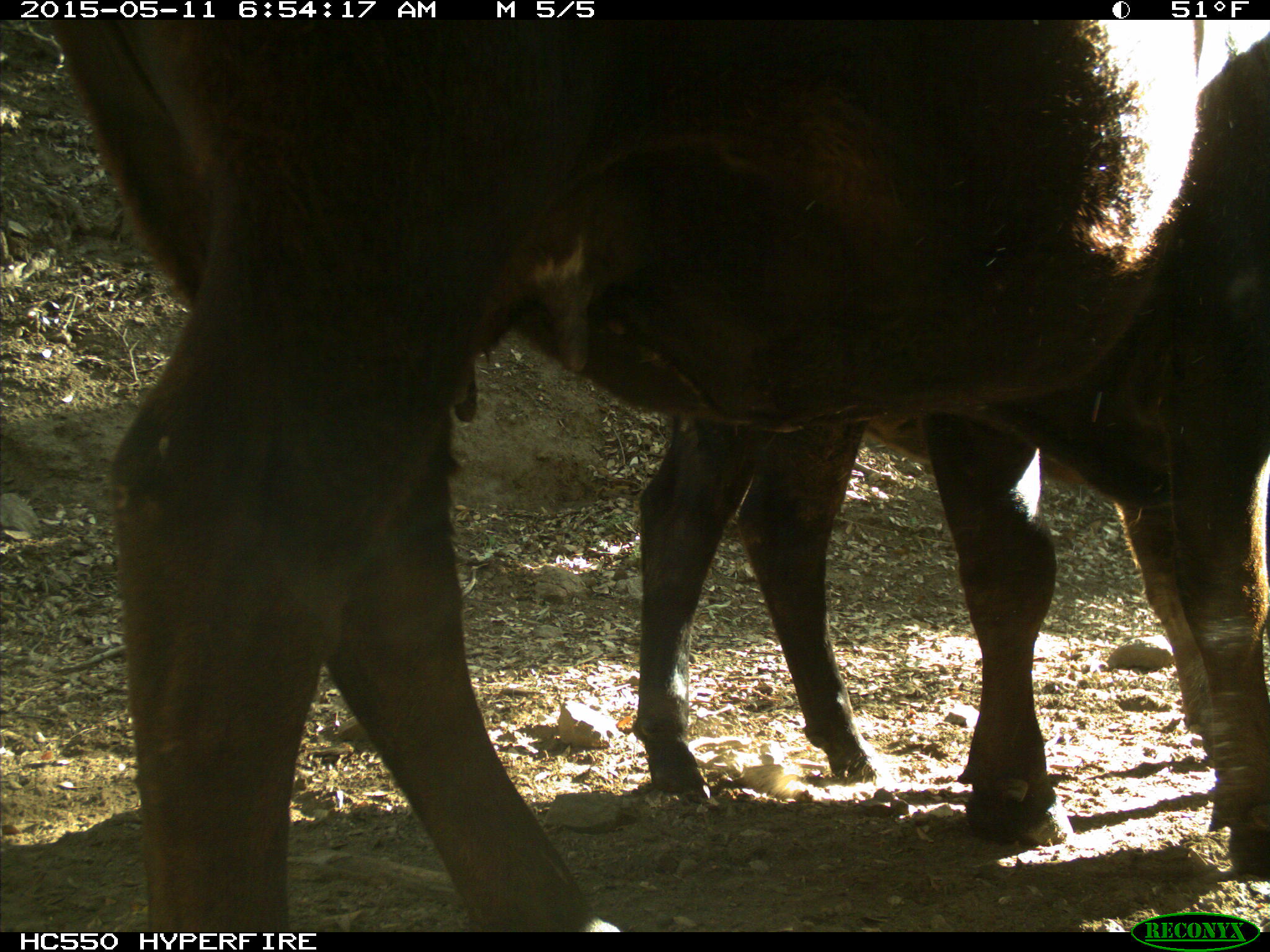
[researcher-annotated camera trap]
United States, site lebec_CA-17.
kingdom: Animalia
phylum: Chordata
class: Mammalia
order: Artiodactyla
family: Bovidae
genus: Bos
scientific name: Bos taurus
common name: domestic cow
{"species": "Bos taurus (domestic cow)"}